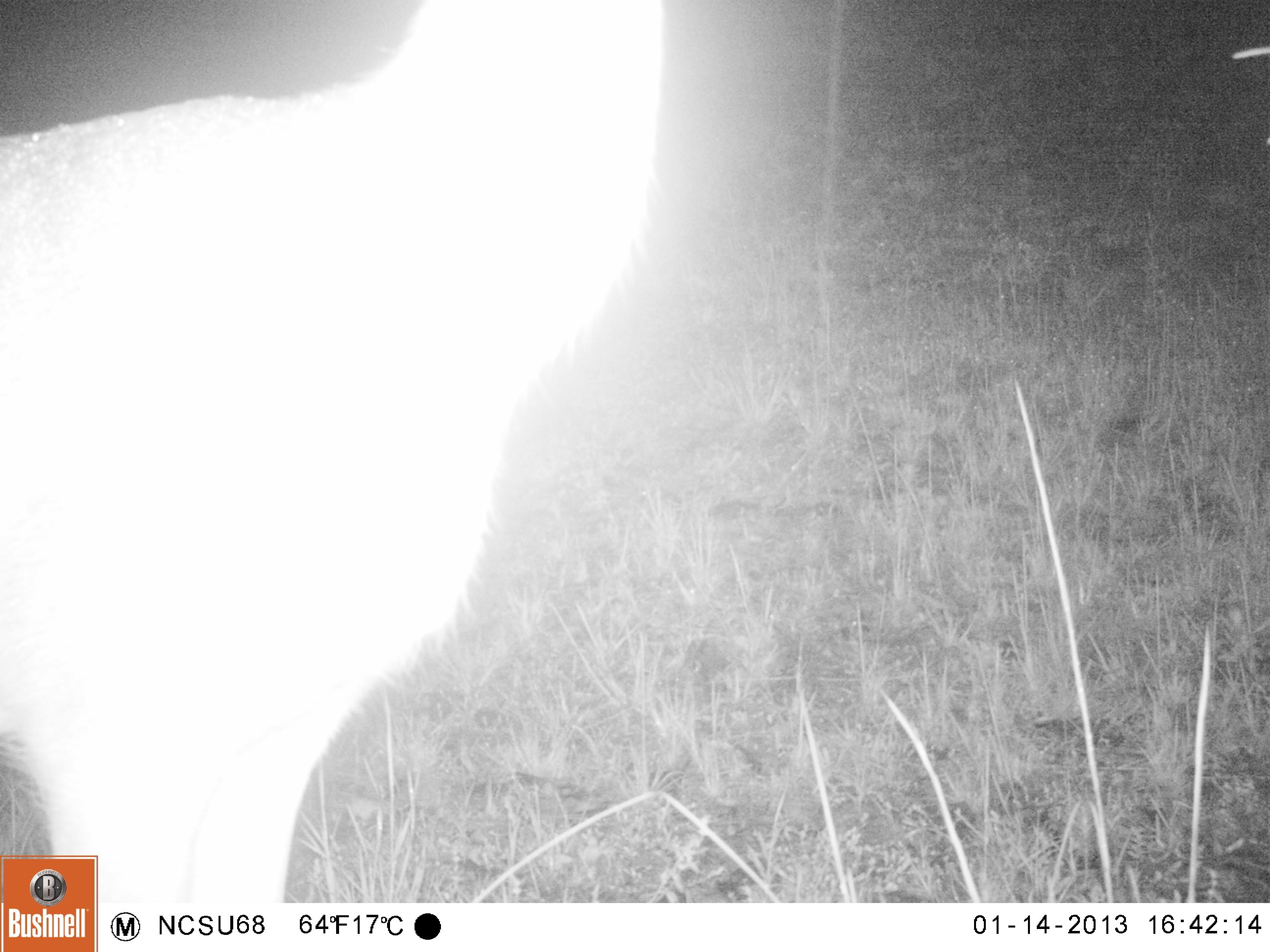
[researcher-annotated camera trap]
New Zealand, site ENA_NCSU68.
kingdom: Animalia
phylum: Chordata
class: Mammalia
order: Artiodactyla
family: Cervidae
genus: Odocoileus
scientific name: Odocoileus virginianus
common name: white-tailed deer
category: white tailed deer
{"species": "white tailed deer (white-tailed deer) (Odocoileus virginianus)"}